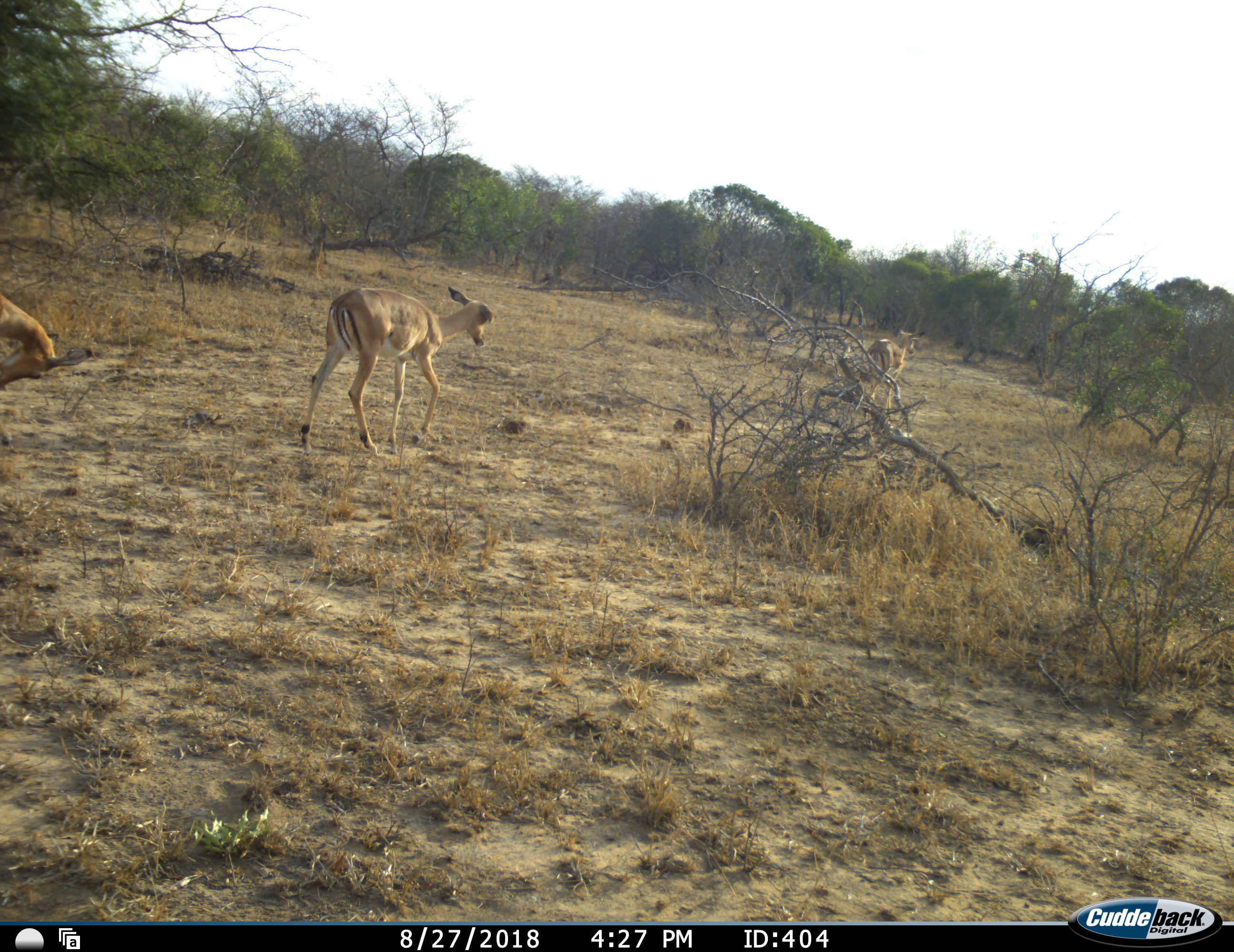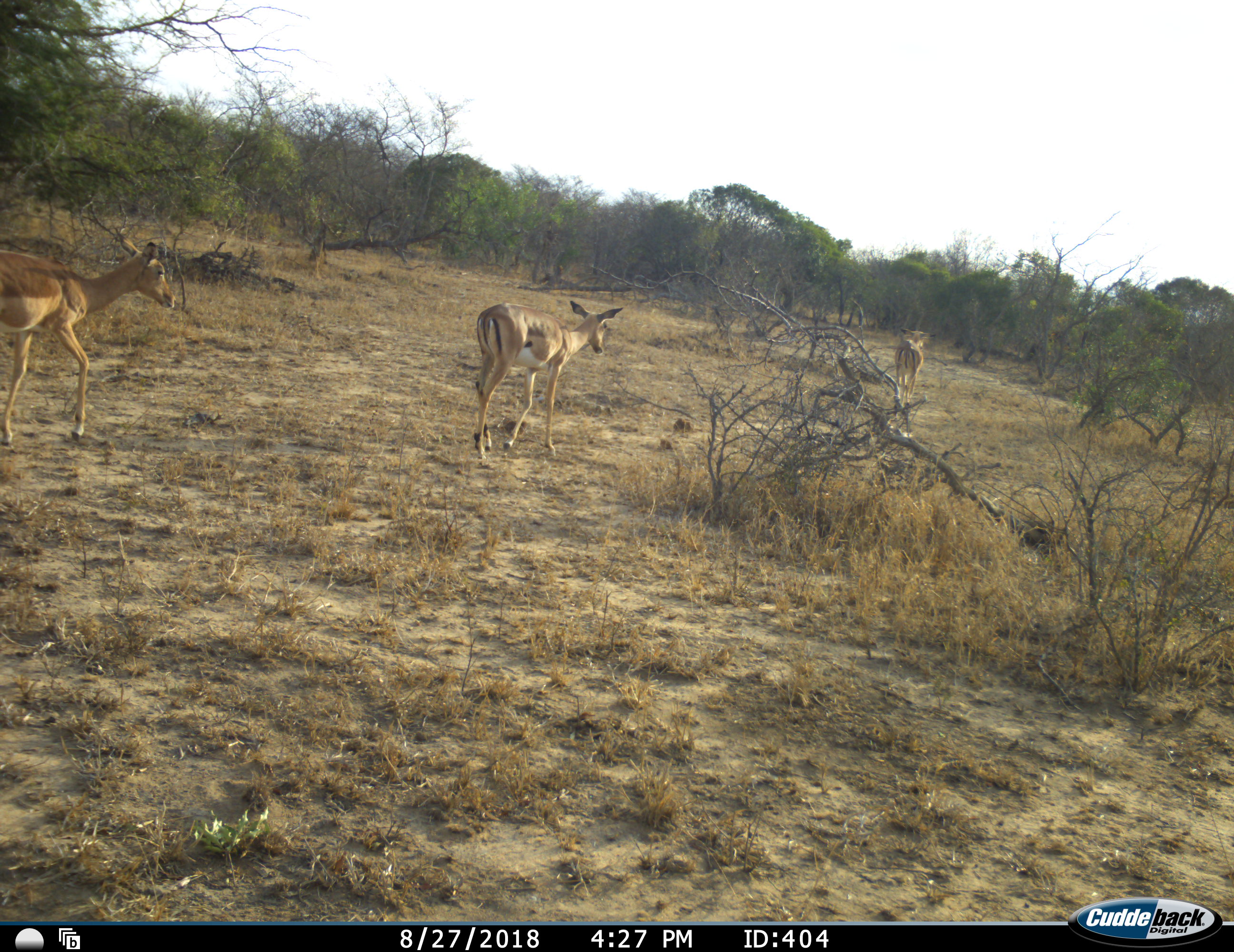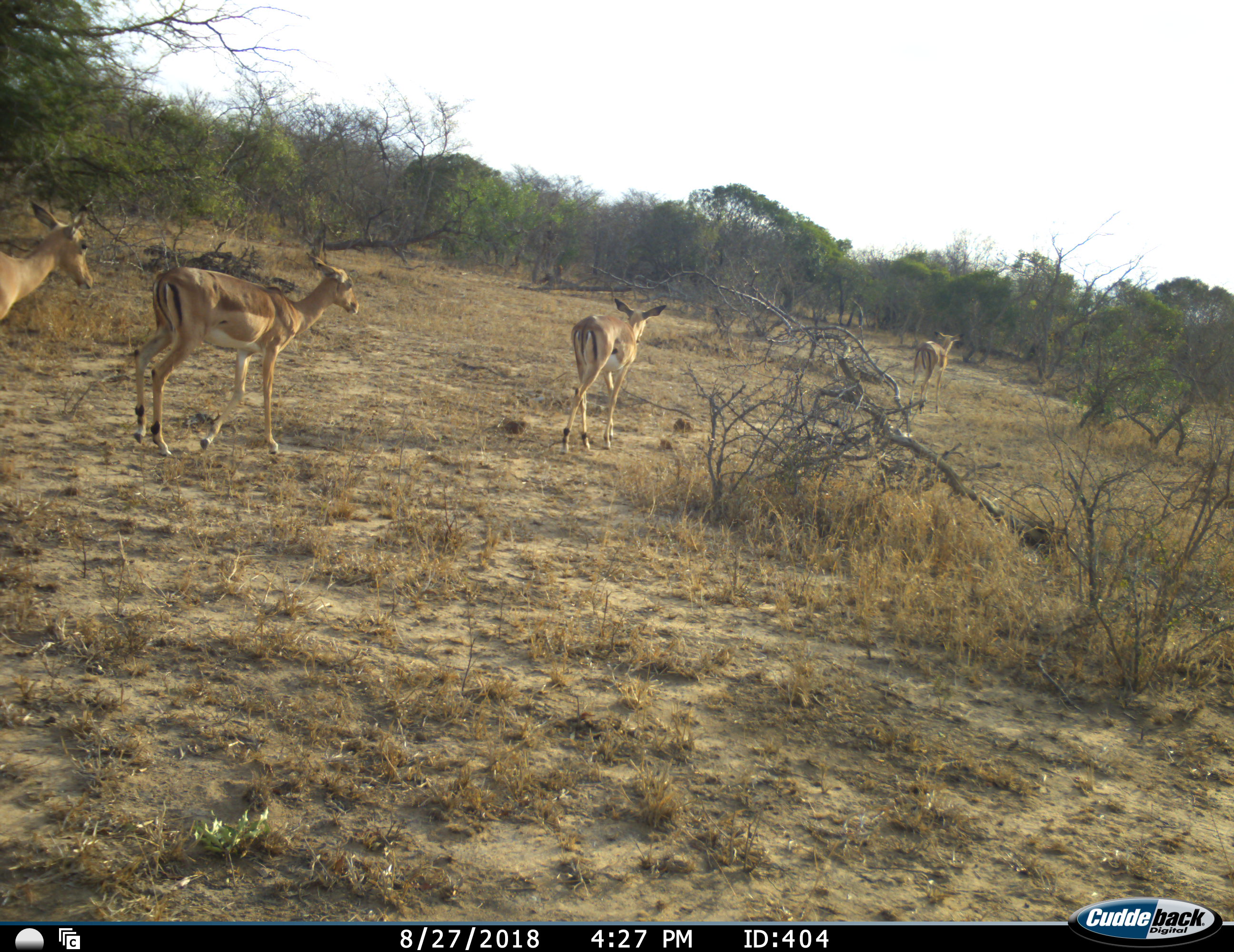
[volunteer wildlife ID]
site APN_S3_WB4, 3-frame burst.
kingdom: Animalia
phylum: Chordata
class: Mammalia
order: Artiodactyla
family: Bovidae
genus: Aepyceros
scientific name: Aepyceros melampus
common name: impala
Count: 4.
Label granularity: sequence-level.